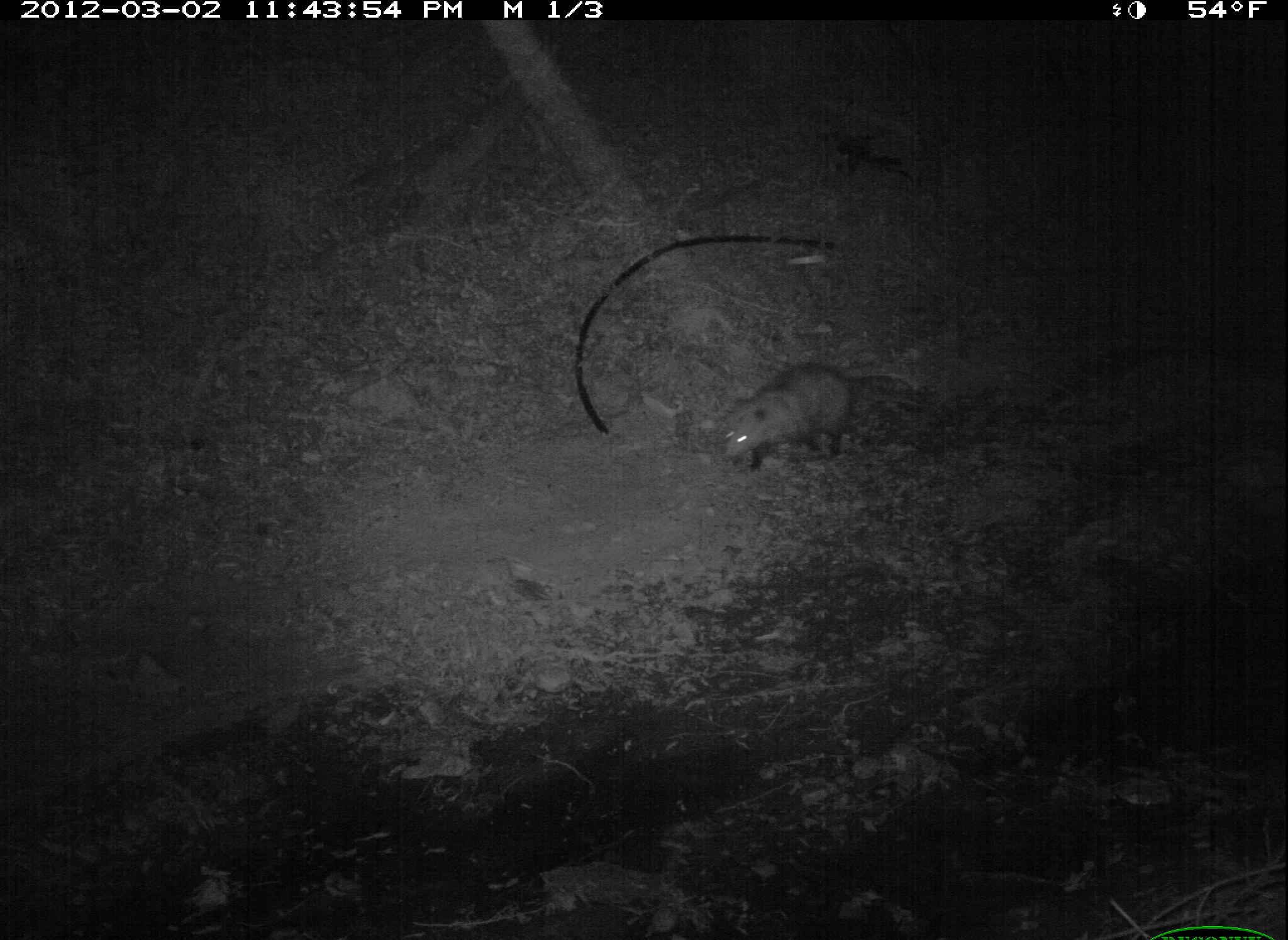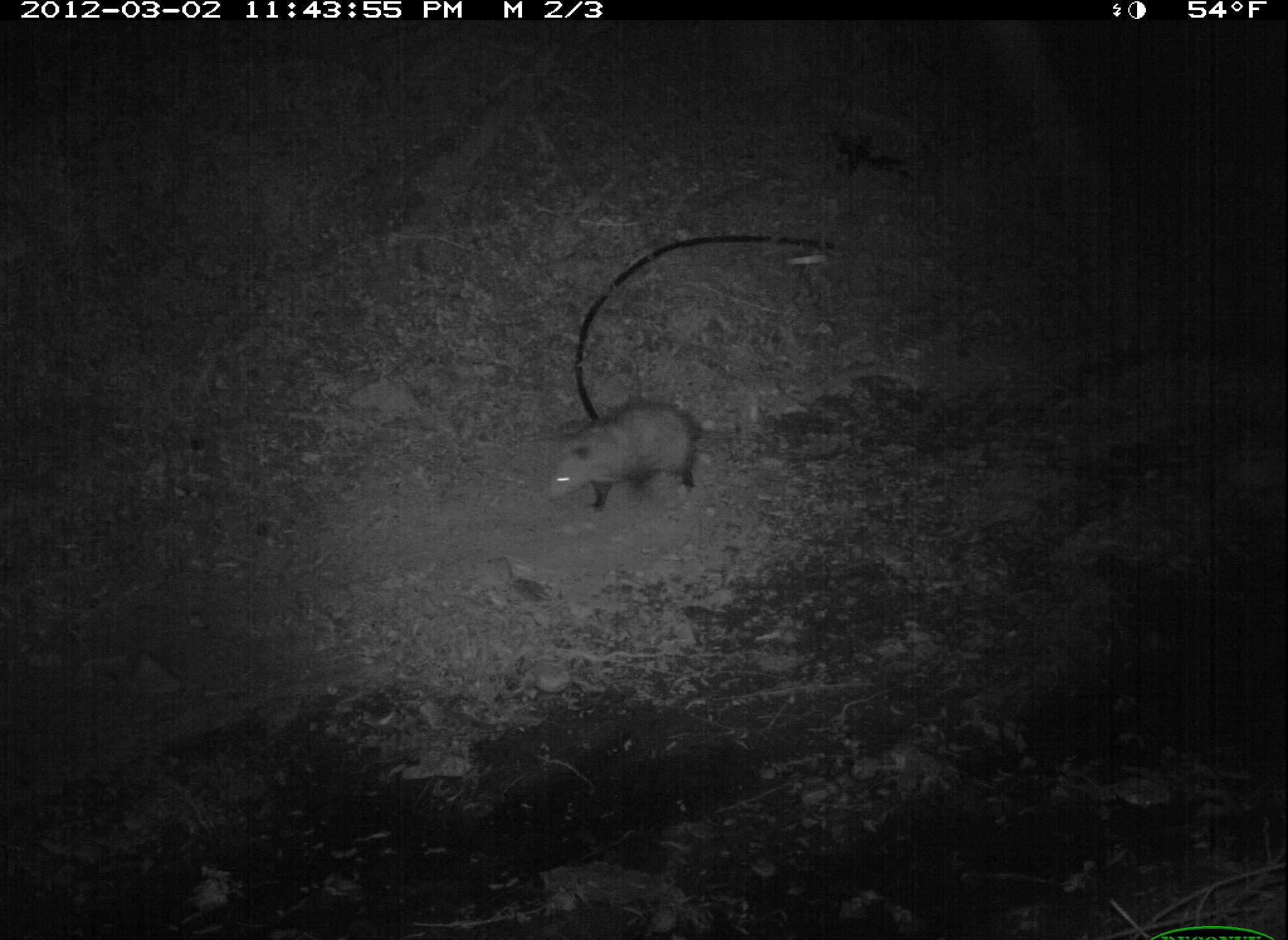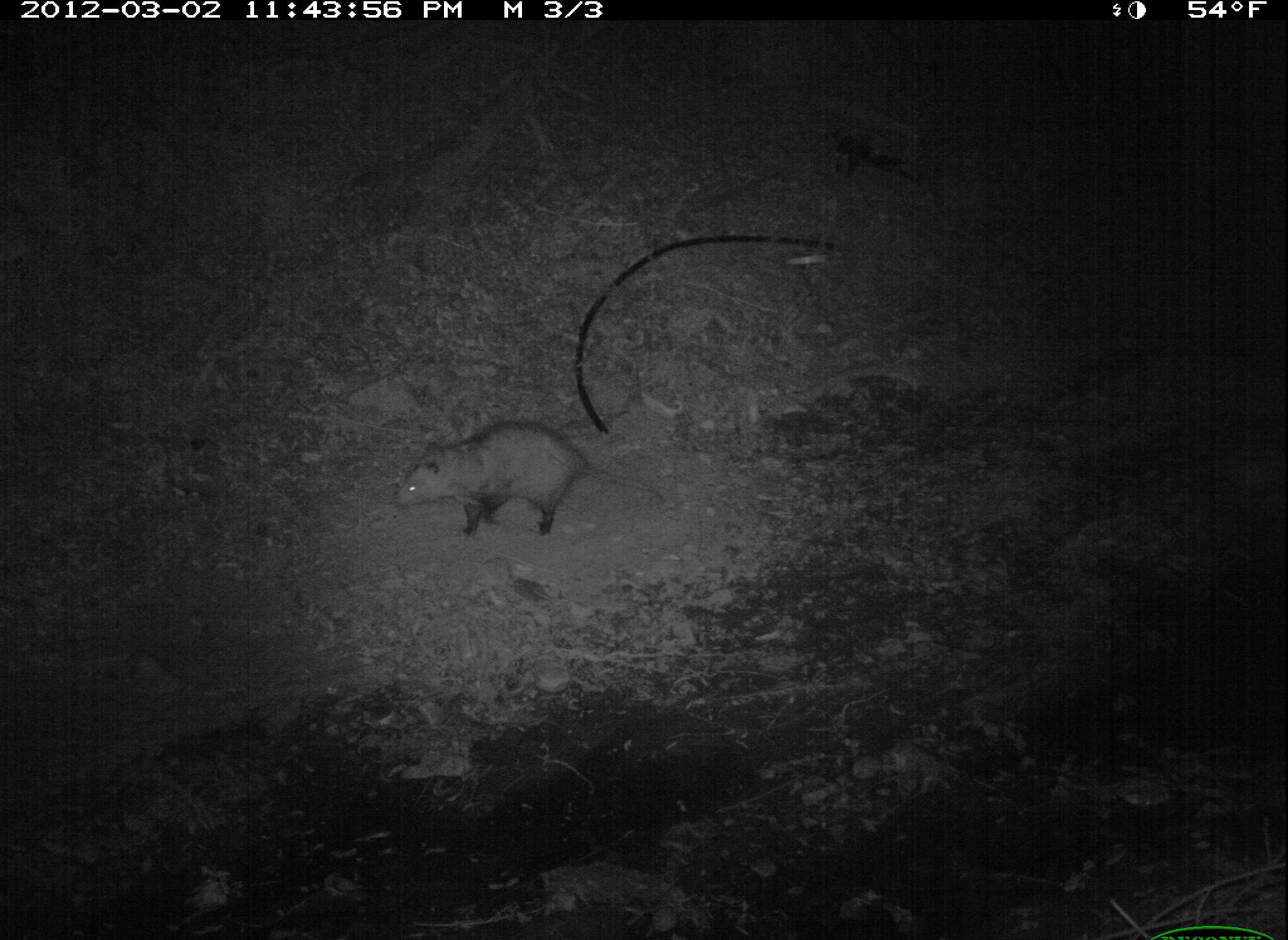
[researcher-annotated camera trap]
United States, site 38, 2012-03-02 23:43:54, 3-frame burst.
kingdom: Animalia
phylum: Chordata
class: Mammalia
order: Didelphimorphia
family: Didelphidae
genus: Didelphis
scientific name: Didelphis virginiana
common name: virginia opossum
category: opossum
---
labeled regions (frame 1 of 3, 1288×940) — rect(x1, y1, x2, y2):
opossum: rect(710, 348, 927, 483)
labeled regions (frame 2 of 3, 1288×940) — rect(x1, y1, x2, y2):
opossum: rect(538, 391, 734, 517)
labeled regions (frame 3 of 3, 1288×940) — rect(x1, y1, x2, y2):
opossum: rect(390, 420, 667, 545)